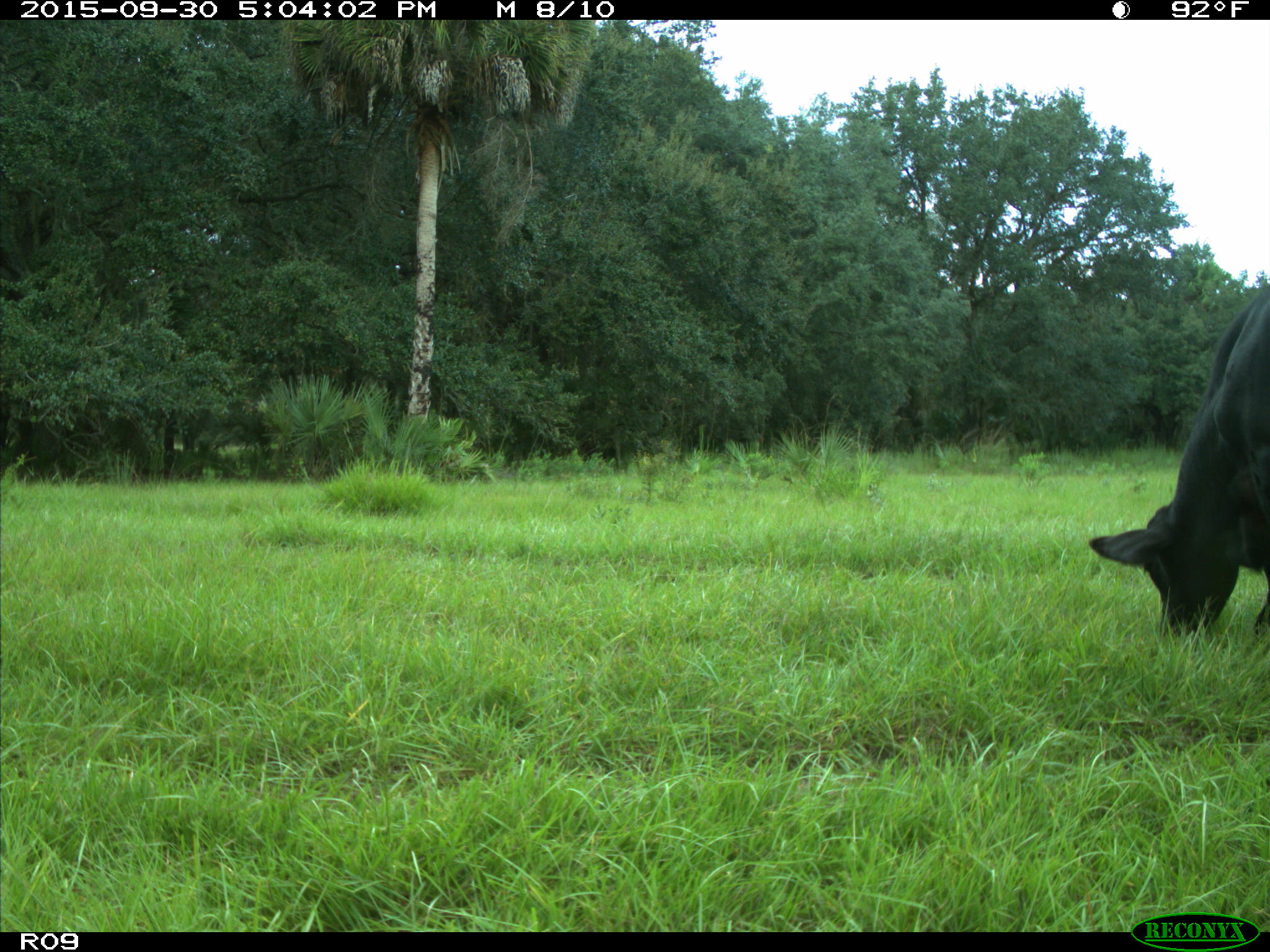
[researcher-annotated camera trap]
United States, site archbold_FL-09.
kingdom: Animalia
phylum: Chordata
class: Mammalia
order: Artiodactyla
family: Bovidae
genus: Bos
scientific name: Bos taurus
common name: domestic cow